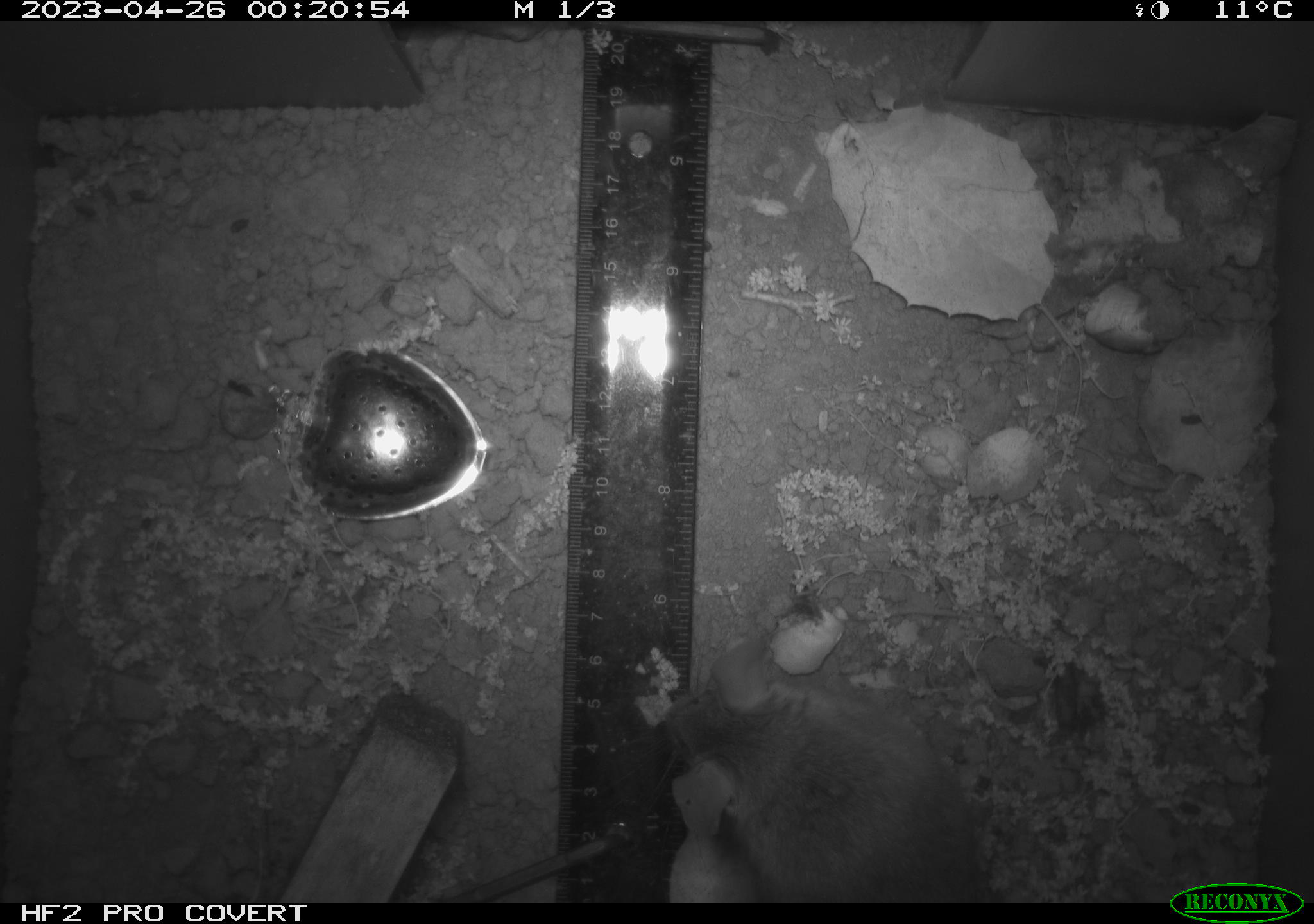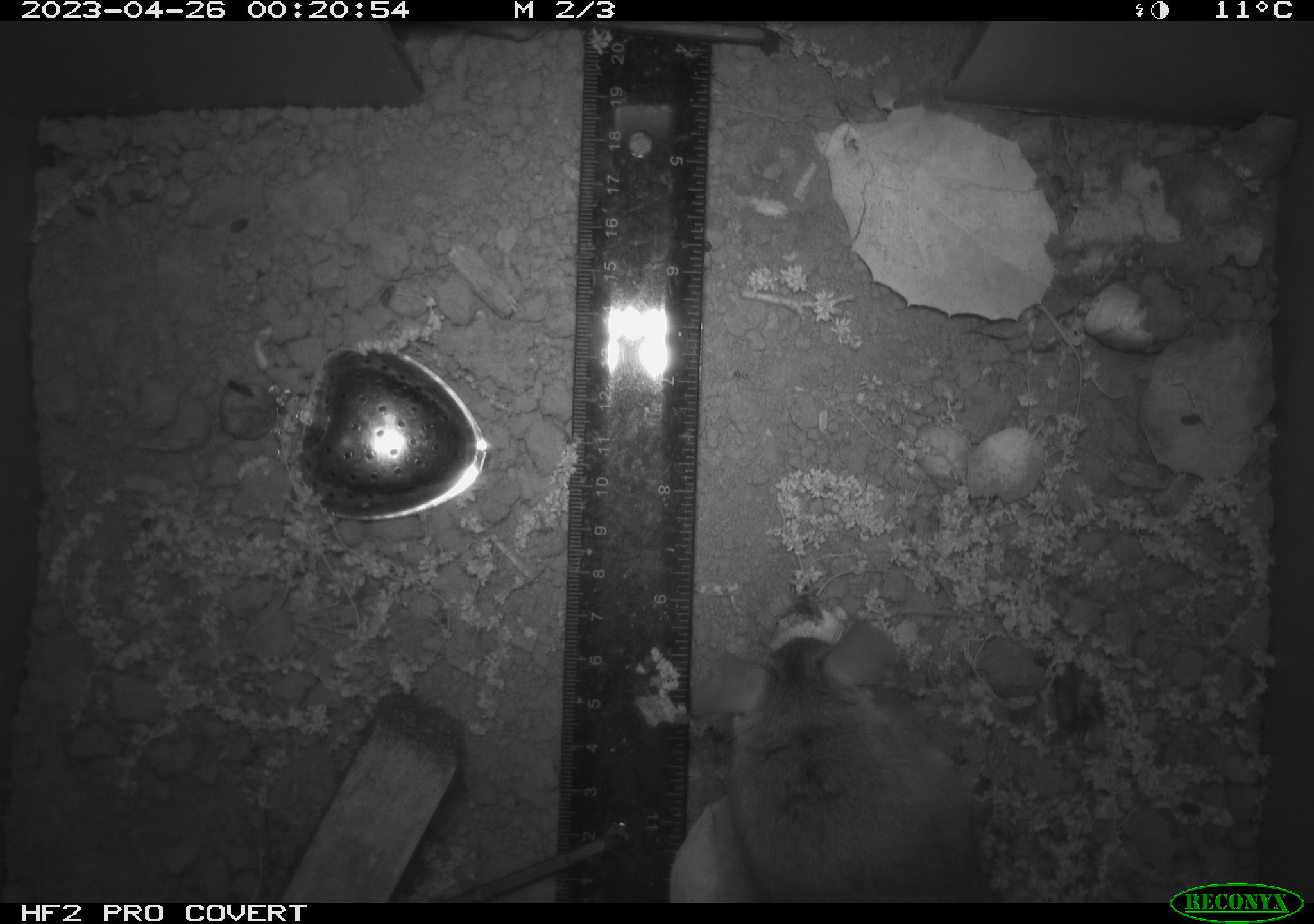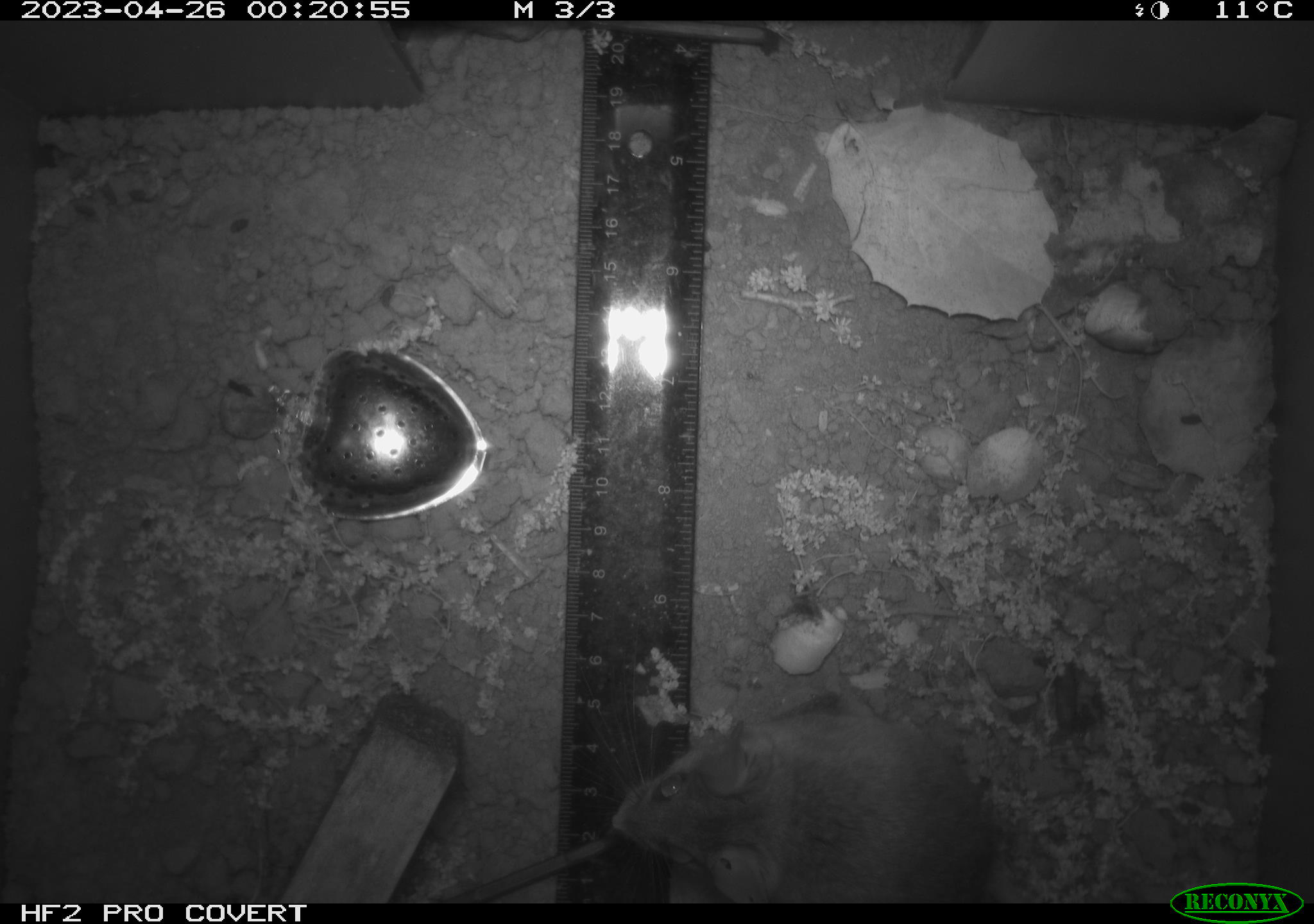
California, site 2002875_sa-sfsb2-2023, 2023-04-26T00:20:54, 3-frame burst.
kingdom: Animalia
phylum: Chordata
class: Mammalia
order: Rodentia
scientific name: Rodentia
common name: mouse species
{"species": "mouse species (Rodentia)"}